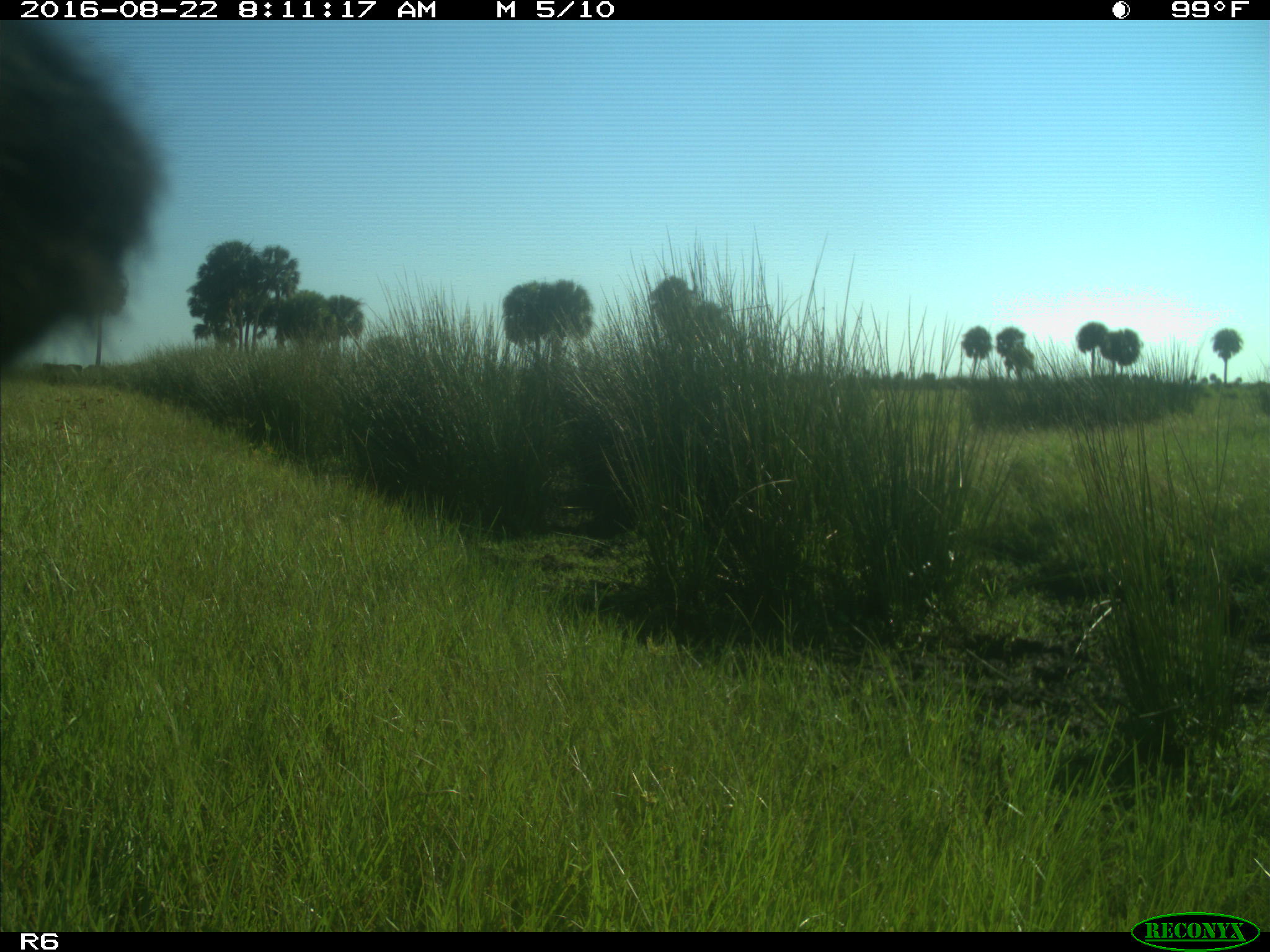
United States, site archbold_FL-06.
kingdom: Animalia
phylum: Chordata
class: Mammalia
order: Artiodactyla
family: Bovidae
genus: Bos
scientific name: Bos taurus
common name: domestic cow